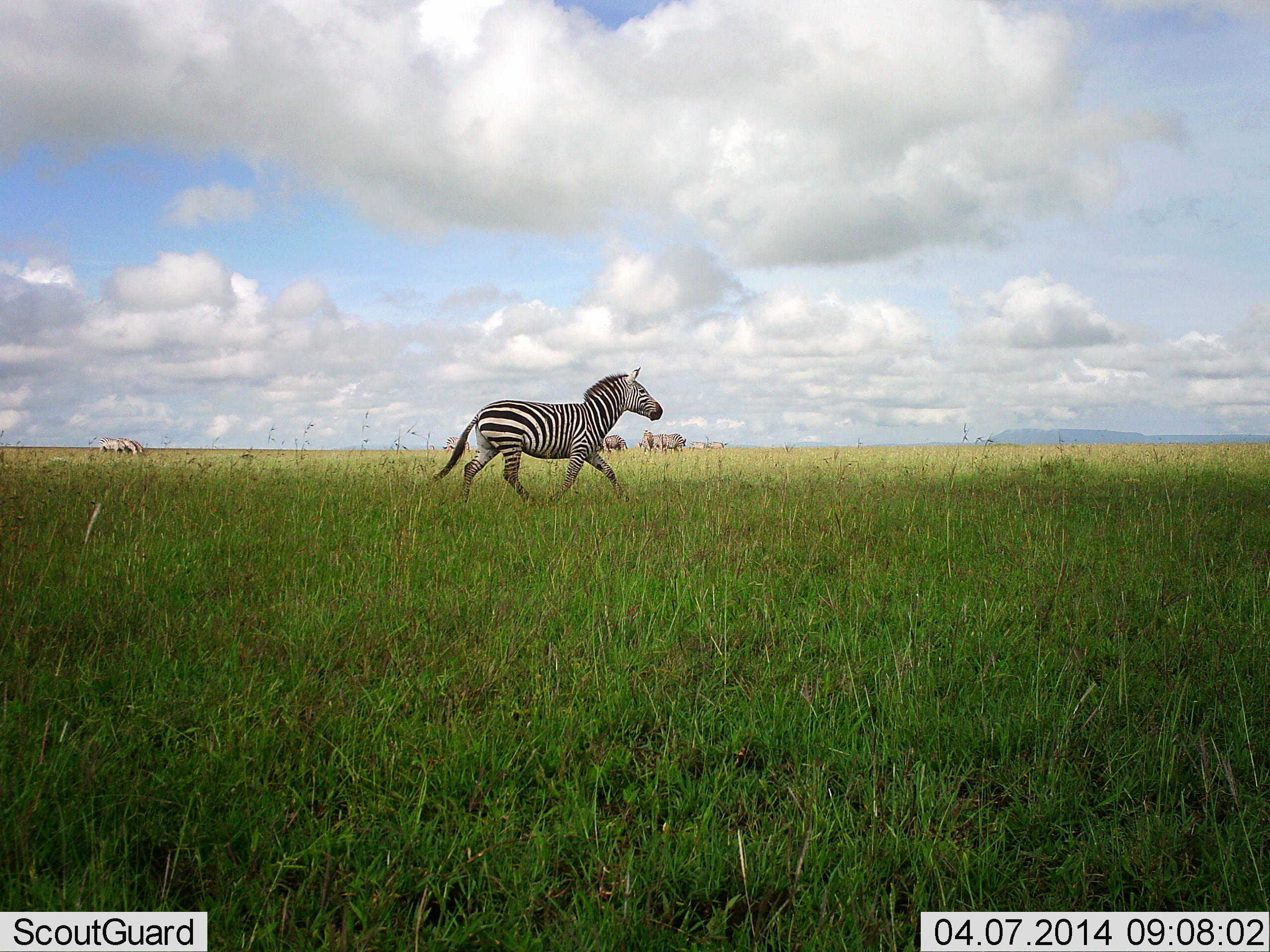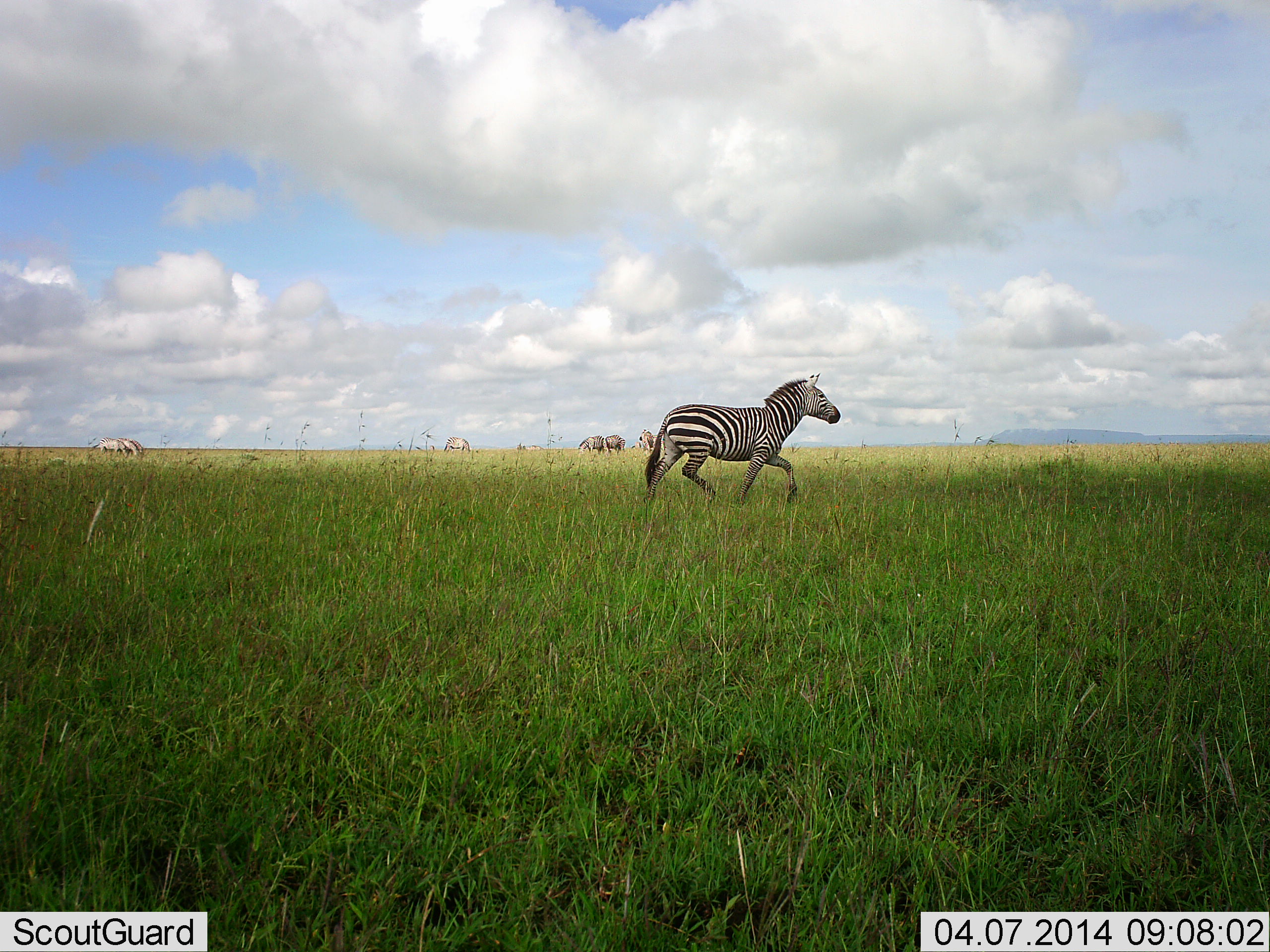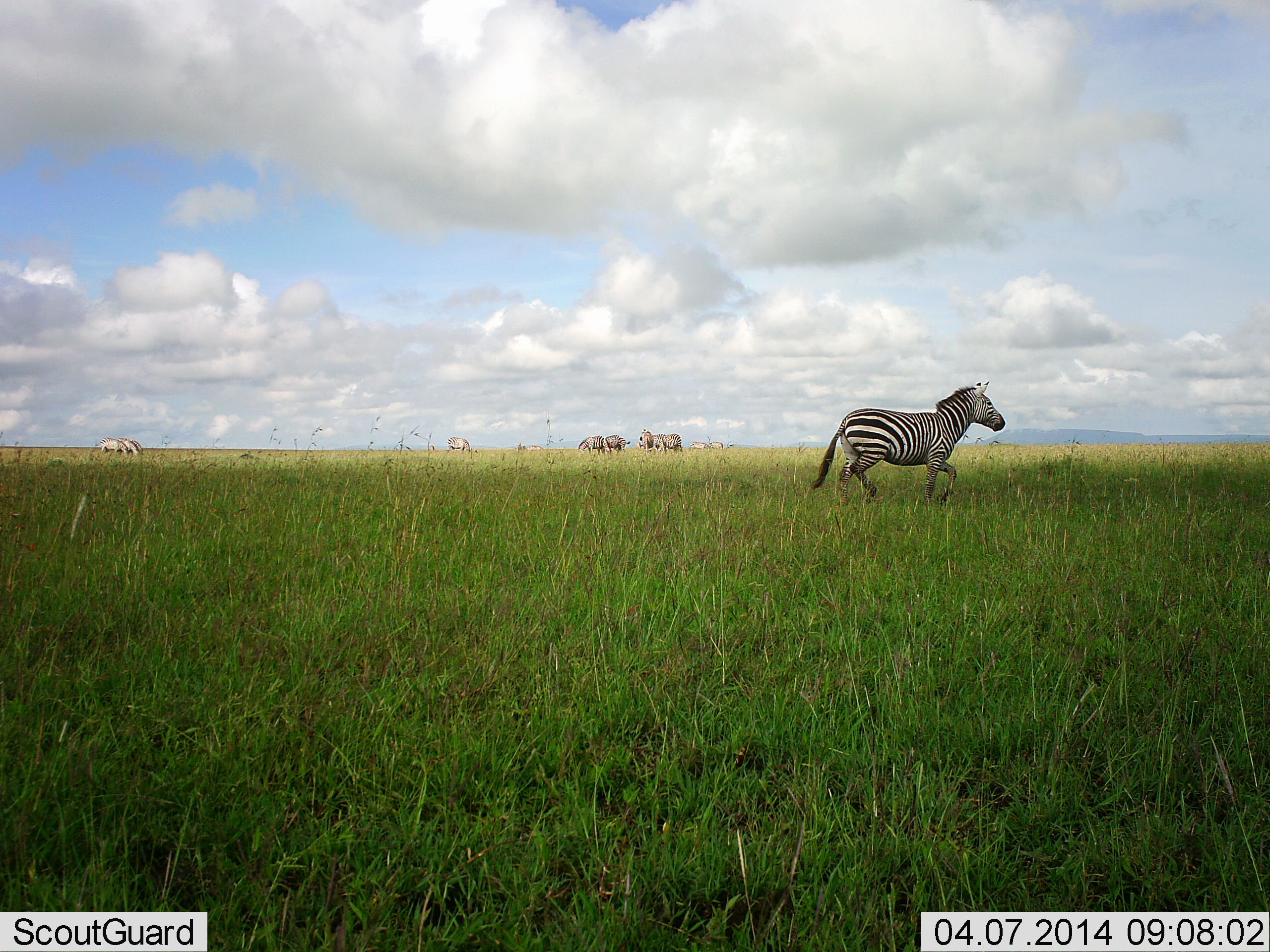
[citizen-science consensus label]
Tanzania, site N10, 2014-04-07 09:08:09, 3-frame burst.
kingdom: Animalia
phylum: Chordata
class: Mammalia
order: Perissodactyla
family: Equidae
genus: Equus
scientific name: Equus quagga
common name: plains zebra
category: zebra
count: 6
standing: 10%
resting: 0%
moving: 90%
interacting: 0%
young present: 0%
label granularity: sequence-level